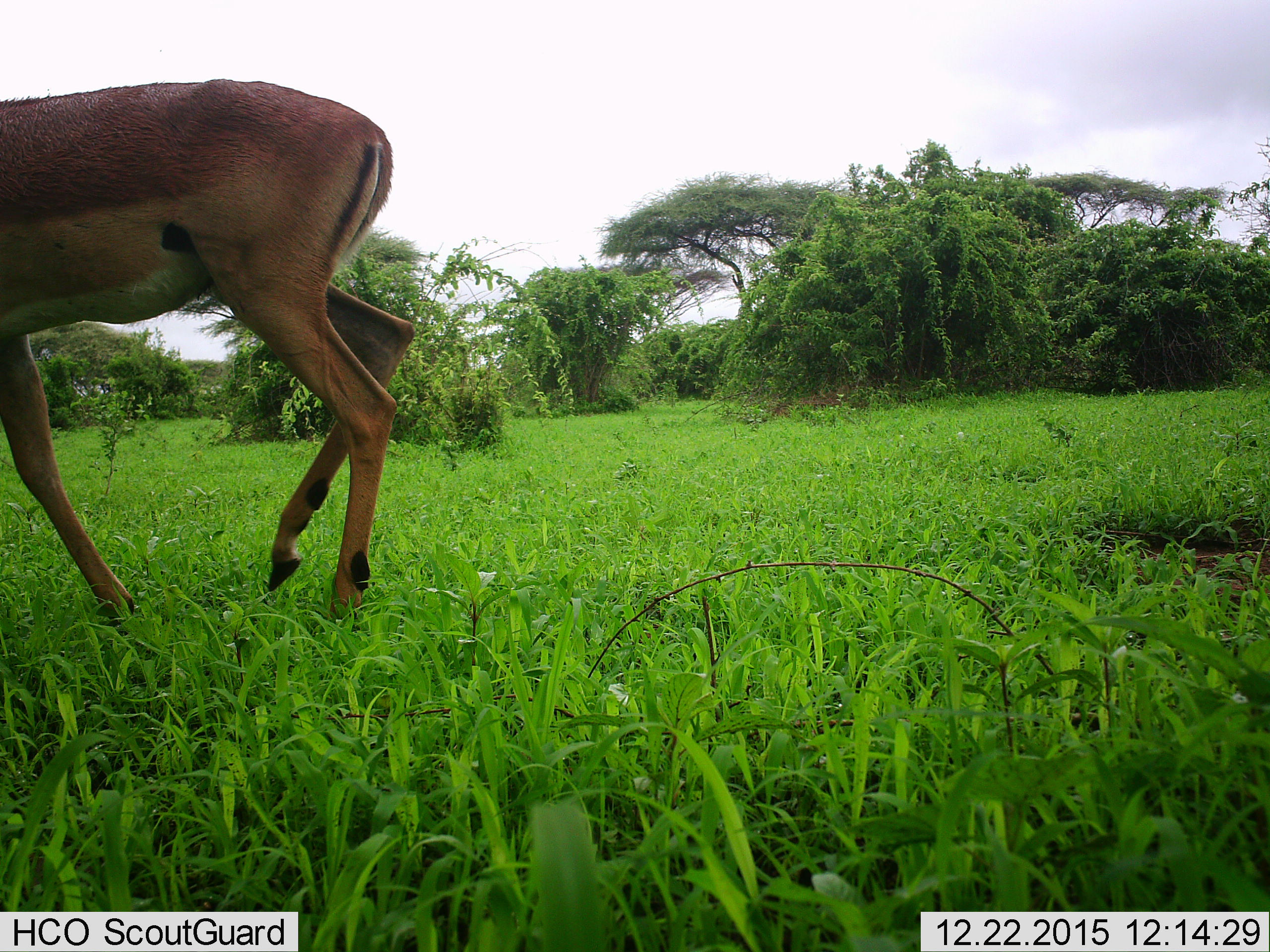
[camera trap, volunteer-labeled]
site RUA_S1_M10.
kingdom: Animalia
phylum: Chordata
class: Mammalia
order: Artiodactyla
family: Bovidae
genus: Aepyceros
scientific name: Aepyceros melampus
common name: impala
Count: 1.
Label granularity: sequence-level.